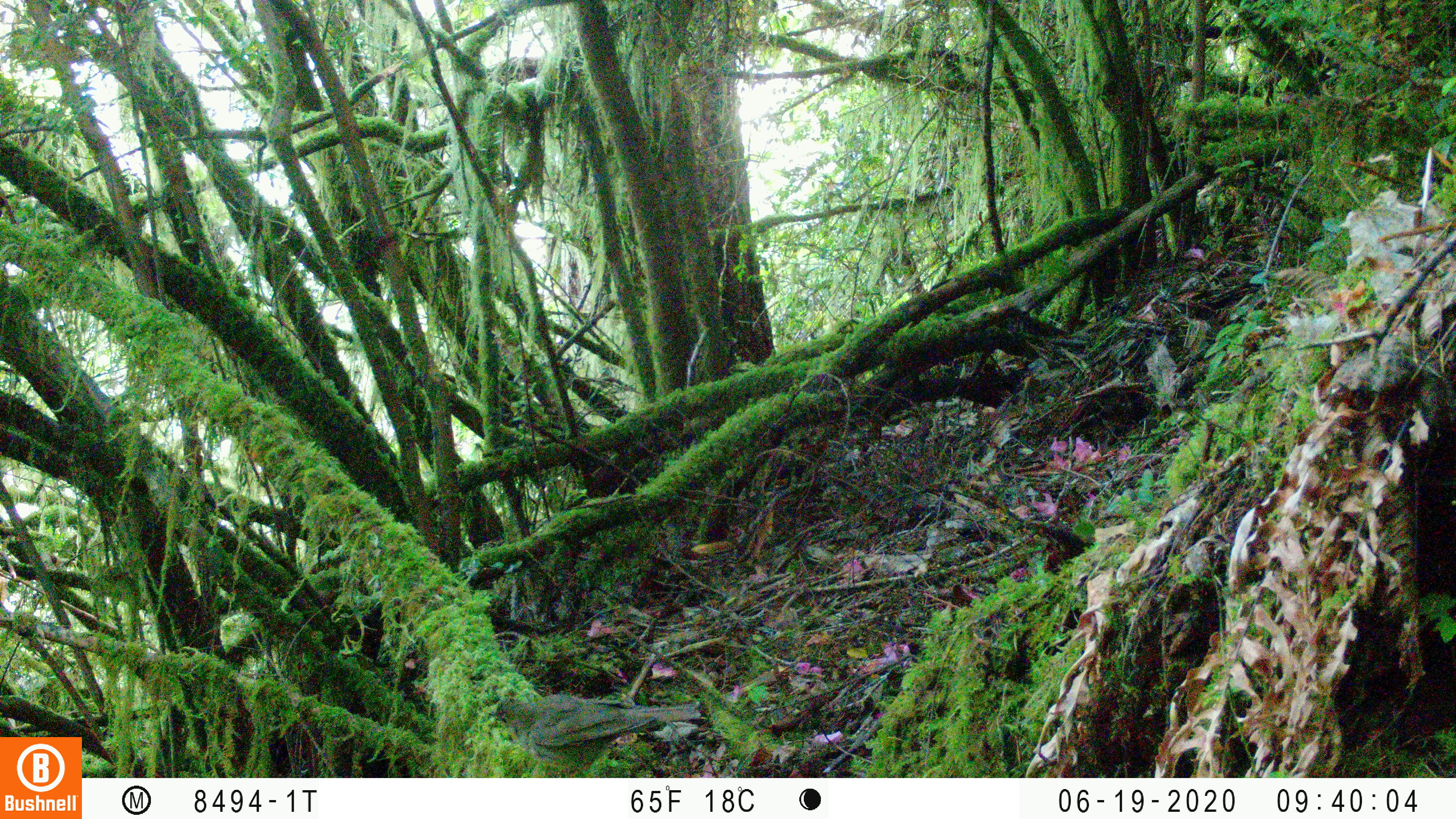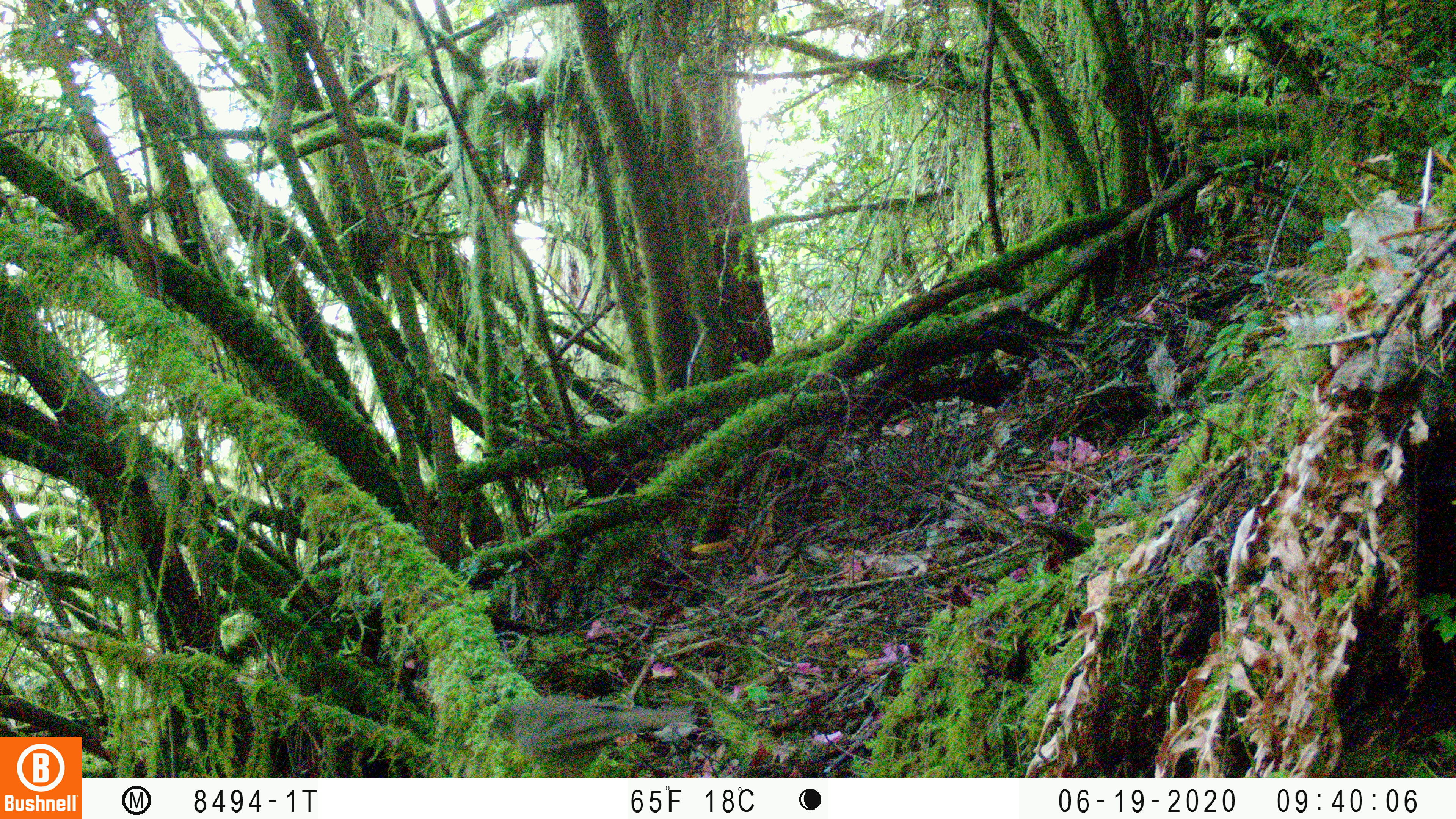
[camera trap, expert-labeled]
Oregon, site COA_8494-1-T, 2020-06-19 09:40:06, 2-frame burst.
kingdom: Animalia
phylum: Chordata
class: Aves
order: Passeriformes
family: Turdidae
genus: Catharus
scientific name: Catharus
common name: brown thrushes and nightingale-thrushes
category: catharus species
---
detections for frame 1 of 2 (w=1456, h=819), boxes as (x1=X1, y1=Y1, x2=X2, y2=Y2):
catharus species: (x1=487, y1=697, x2=706, y2=766)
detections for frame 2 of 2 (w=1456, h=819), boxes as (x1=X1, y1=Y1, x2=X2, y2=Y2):
catharus species: (x1=484, y1=692, x2=694, y2=772)